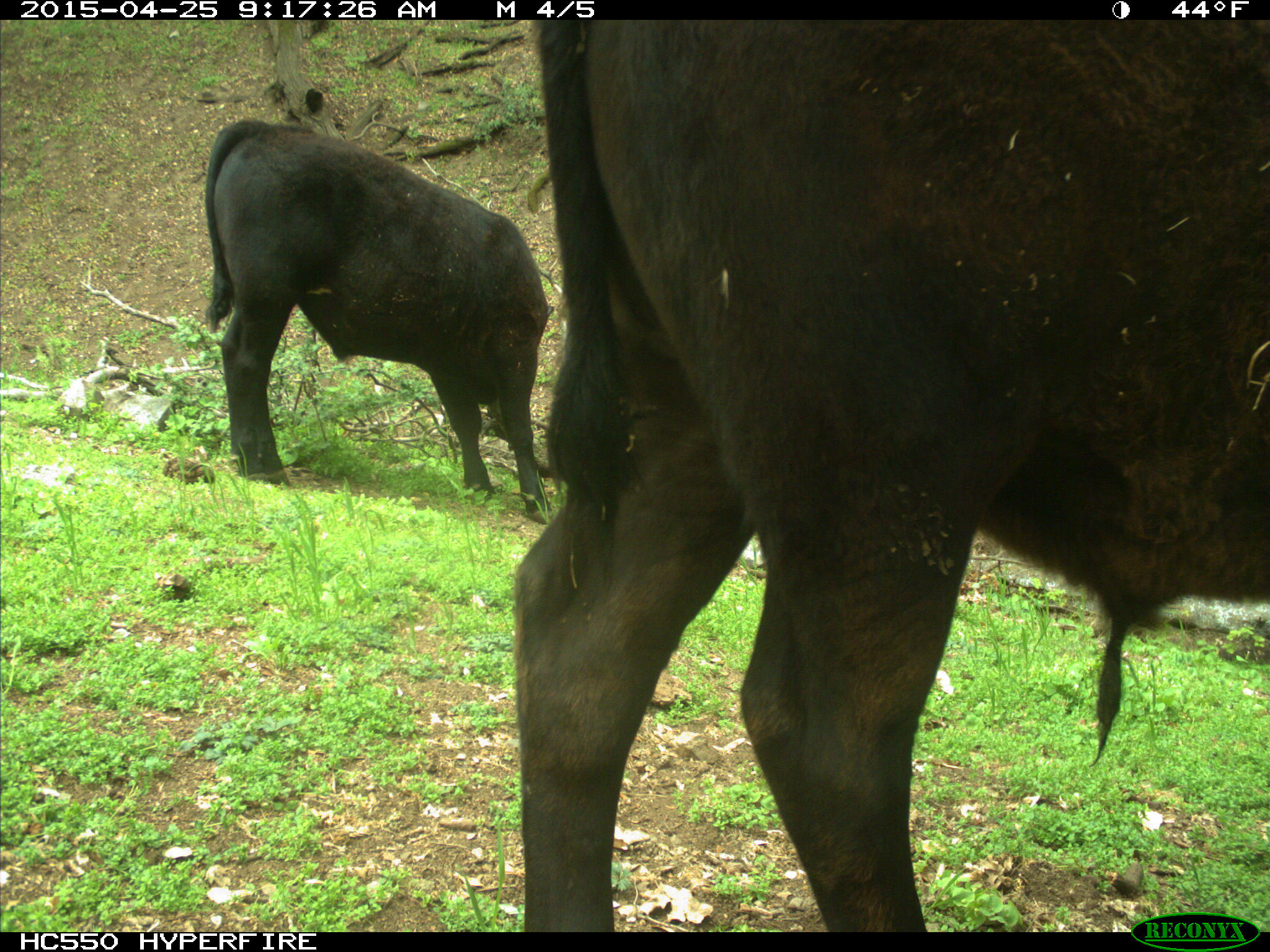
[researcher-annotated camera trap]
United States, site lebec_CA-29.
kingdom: Animalia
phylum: Chordata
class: Mammalia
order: Artiodactyla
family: Bovidae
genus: Bos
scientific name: Bos taurus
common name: domestic cow